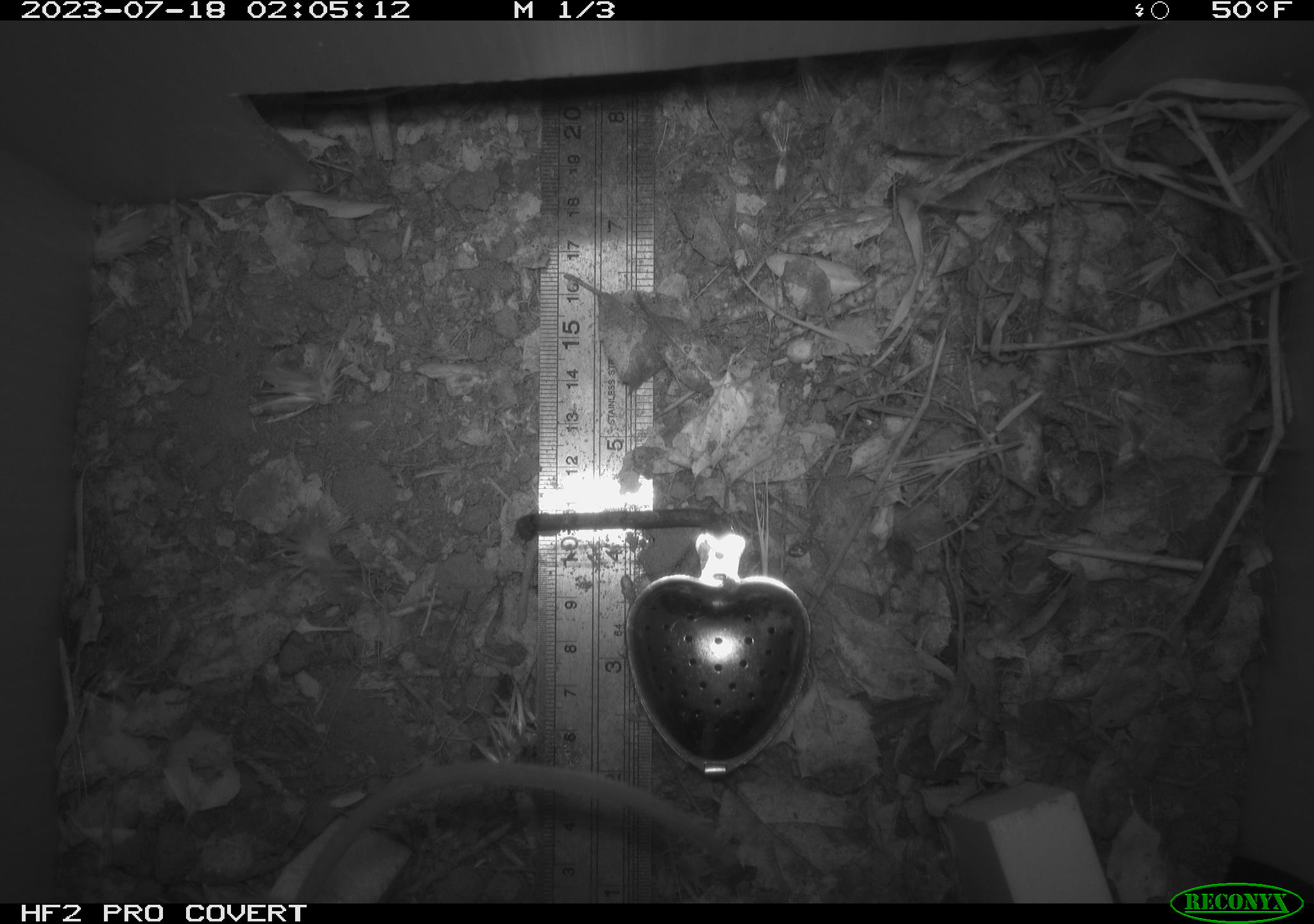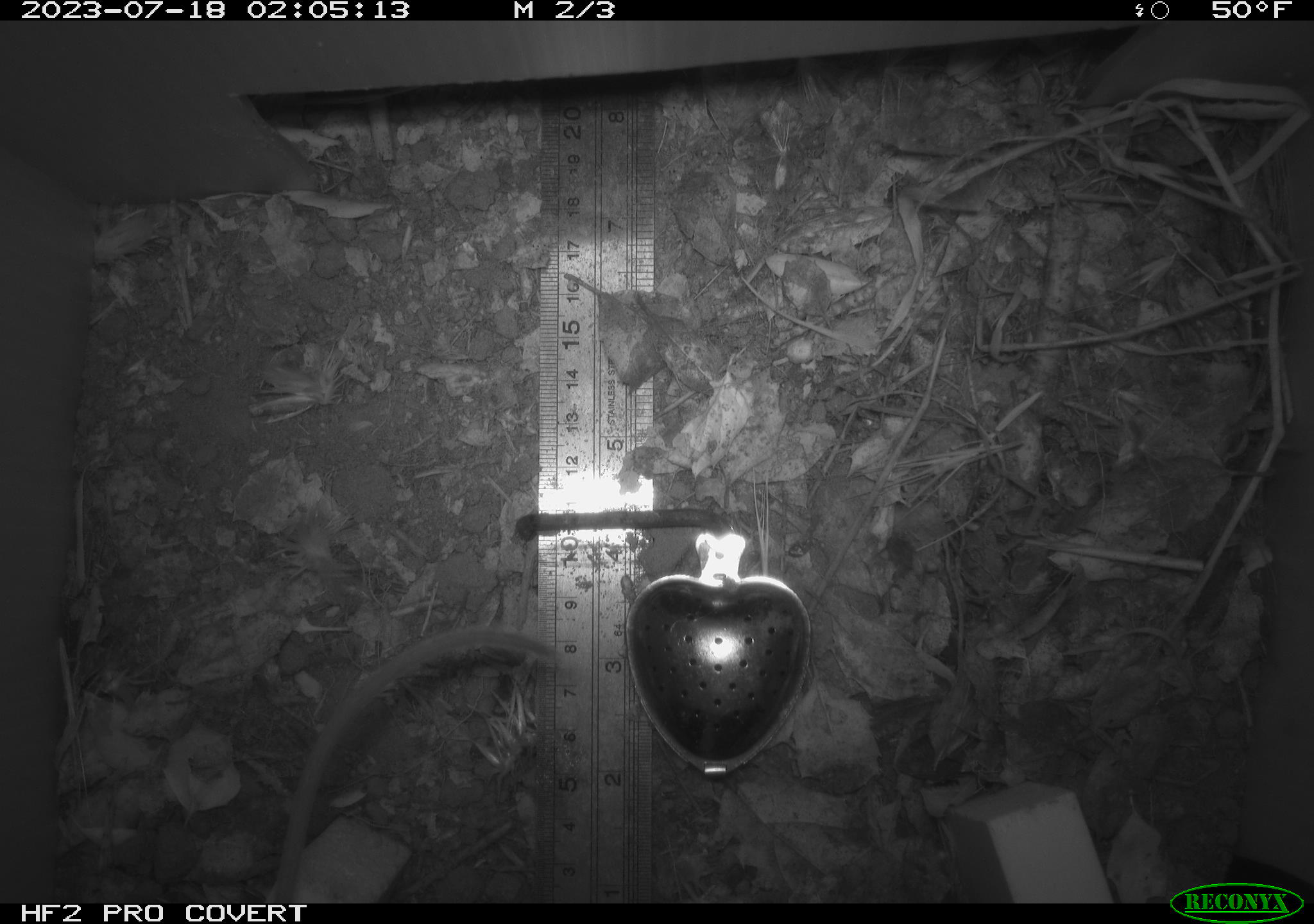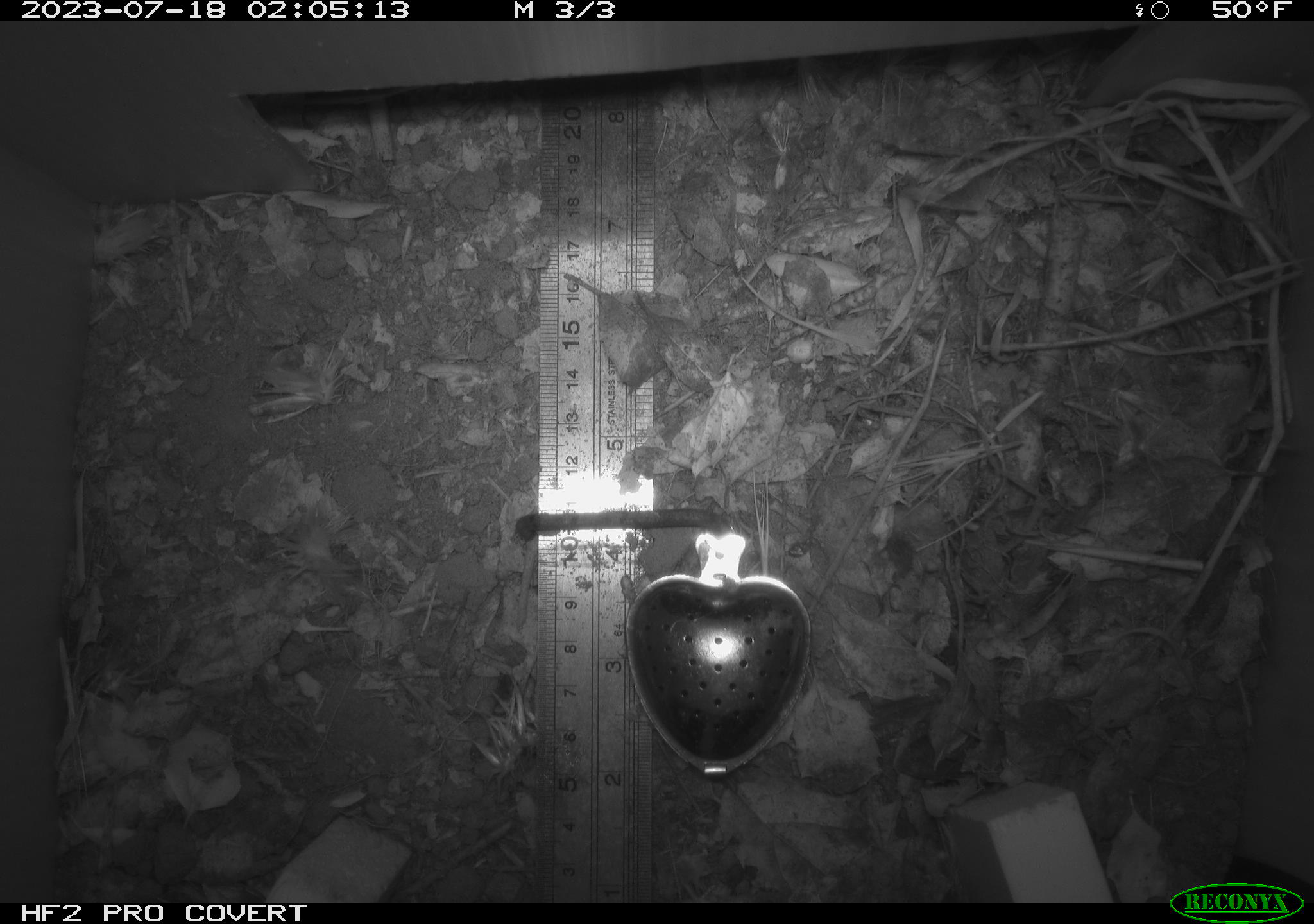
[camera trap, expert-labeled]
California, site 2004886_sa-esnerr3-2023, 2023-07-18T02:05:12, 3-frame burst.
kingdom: Animalia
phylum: Chordata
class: Mammalia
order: Rodentia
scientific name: Rodentia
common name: mouse species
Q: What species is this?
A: Mouse species (Rodentia).